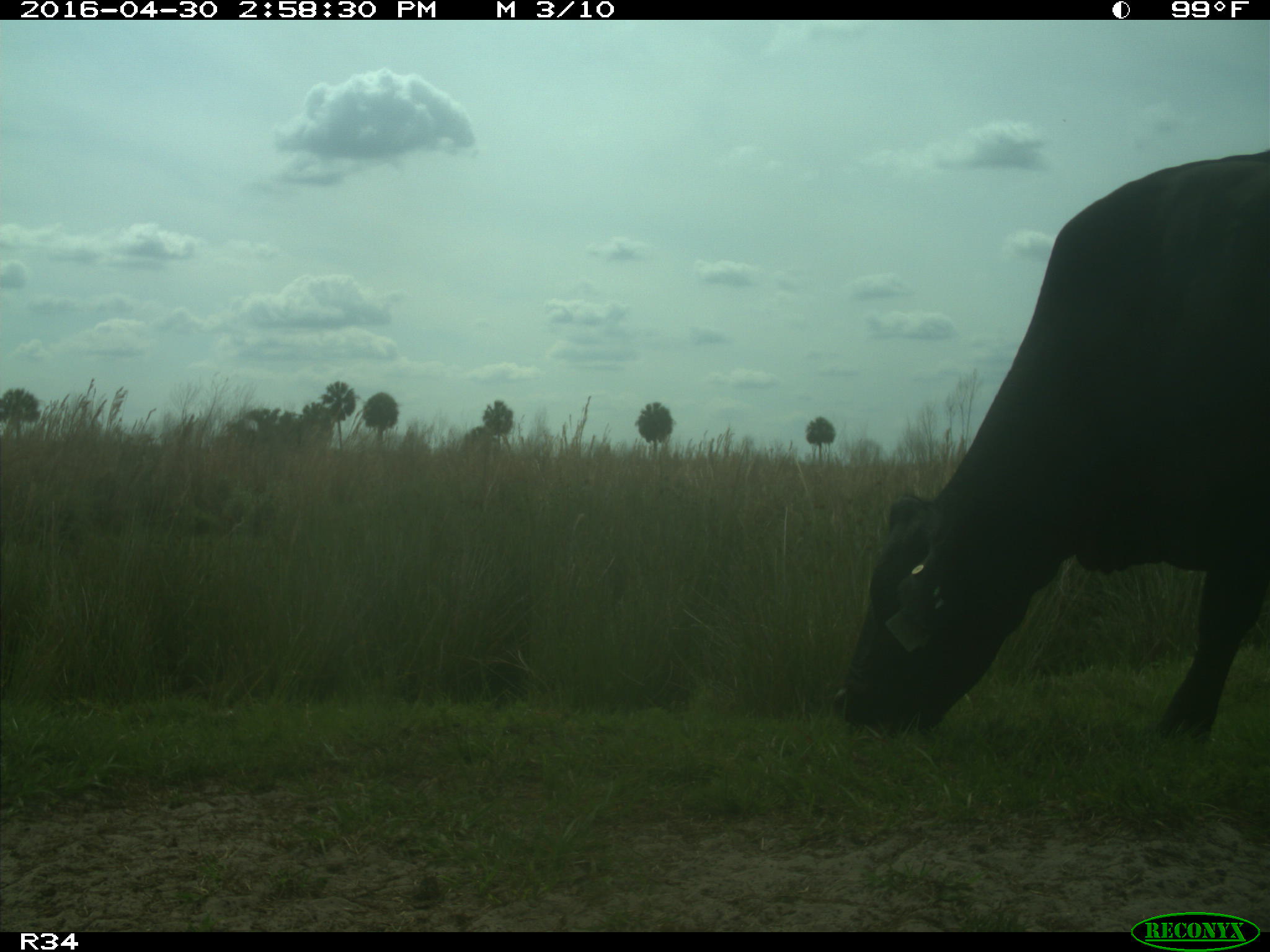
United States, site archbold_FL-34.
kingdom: Animalia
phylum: Chordata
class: Mammalia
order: Artiodactyla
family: Bovidae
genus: Bos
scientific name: Bos taurus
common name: domestic cow